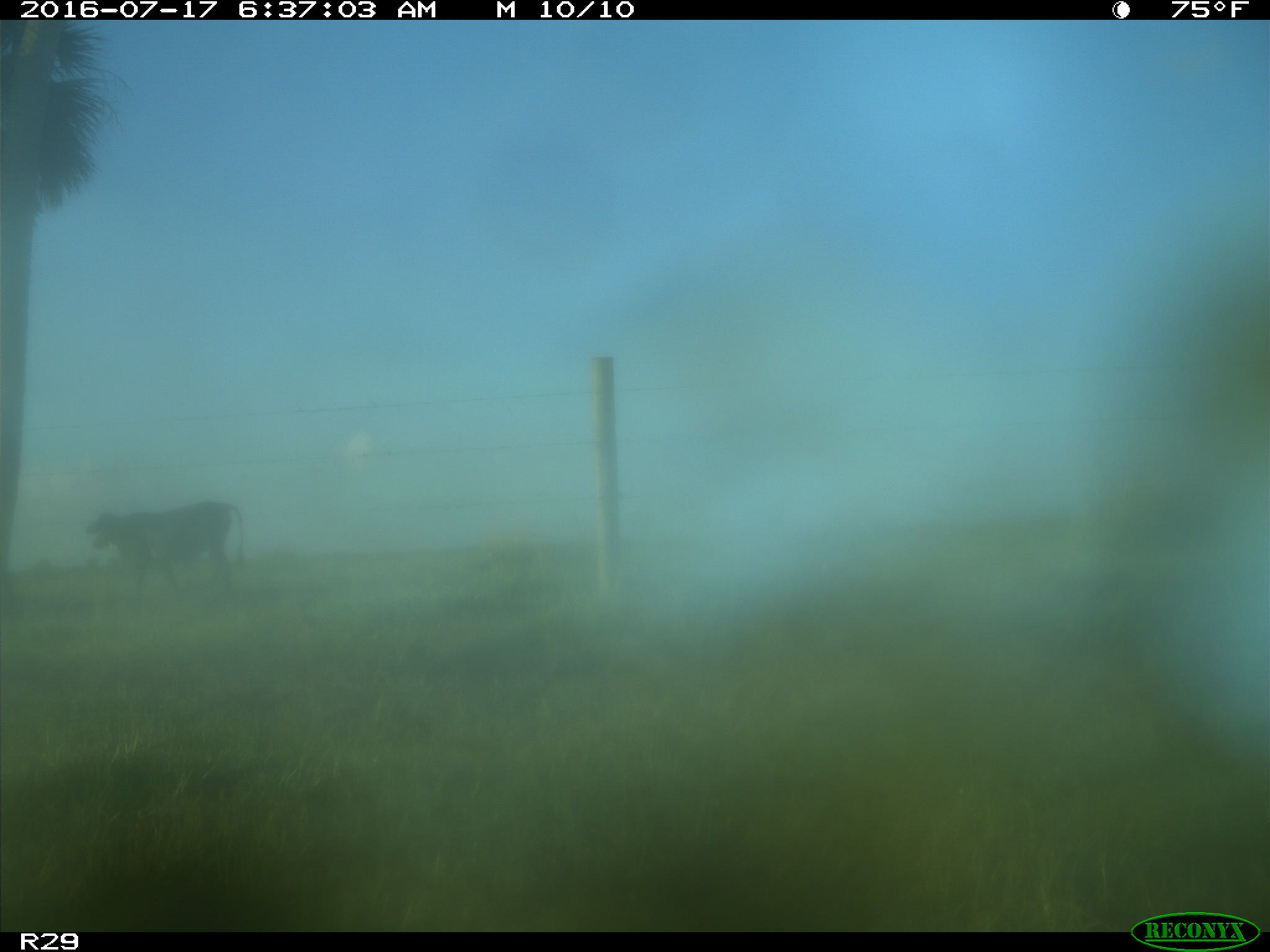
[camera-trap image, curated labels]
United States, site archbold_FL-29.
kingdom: Animalia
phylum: Chordata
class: Mammalia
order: Artiodactyla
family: Bovidae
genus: Bos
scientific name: Bos taurus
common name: domestic cow